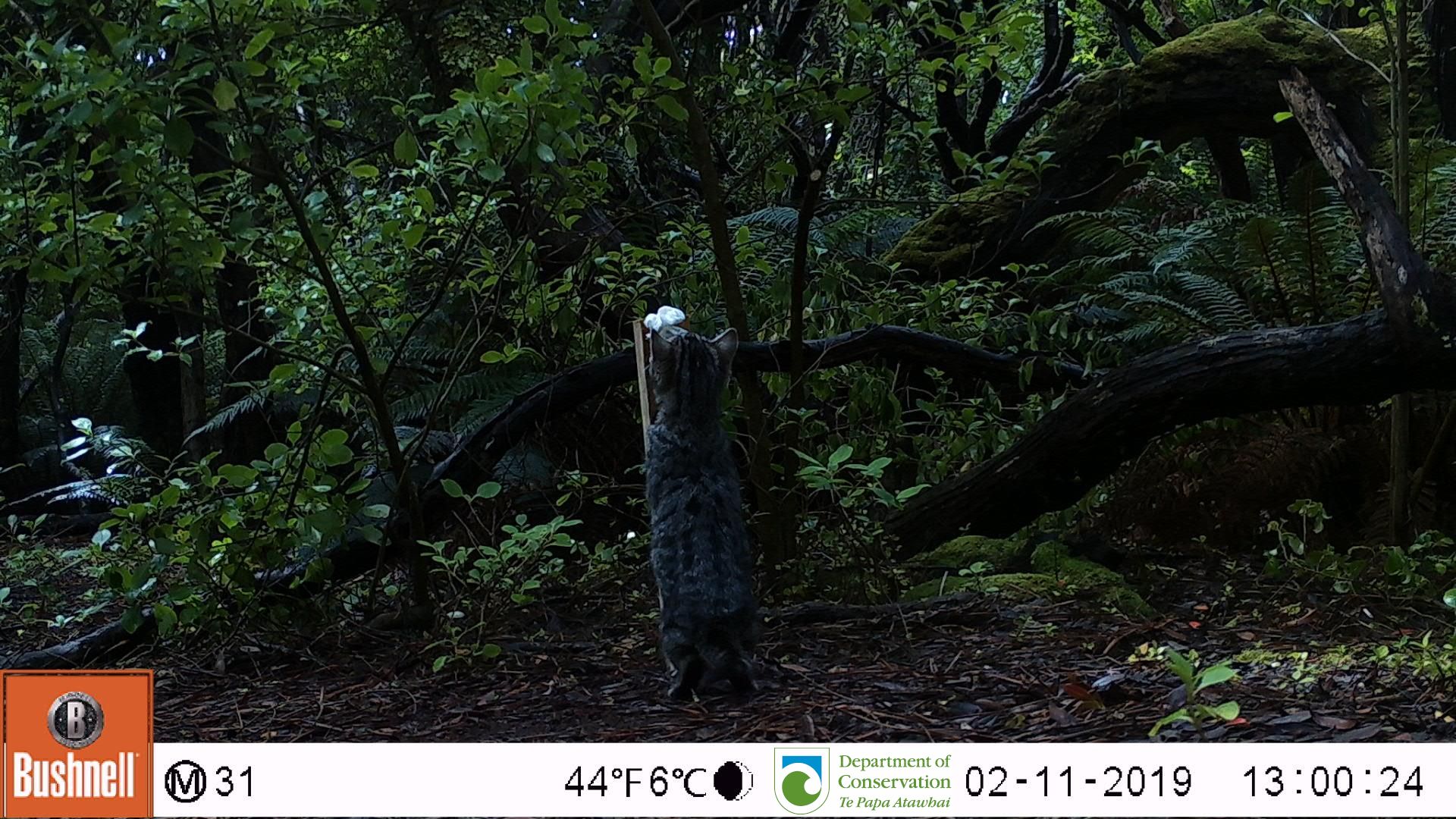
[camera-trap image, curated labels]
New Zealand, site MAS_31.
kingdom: Animalia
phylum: Chordata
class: Mammalia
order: Carnivora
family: Felidae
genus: Felis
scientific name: Felis catus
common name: domestic cat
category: cat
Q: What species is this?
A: Cat (domestic cat) (Felis catus).